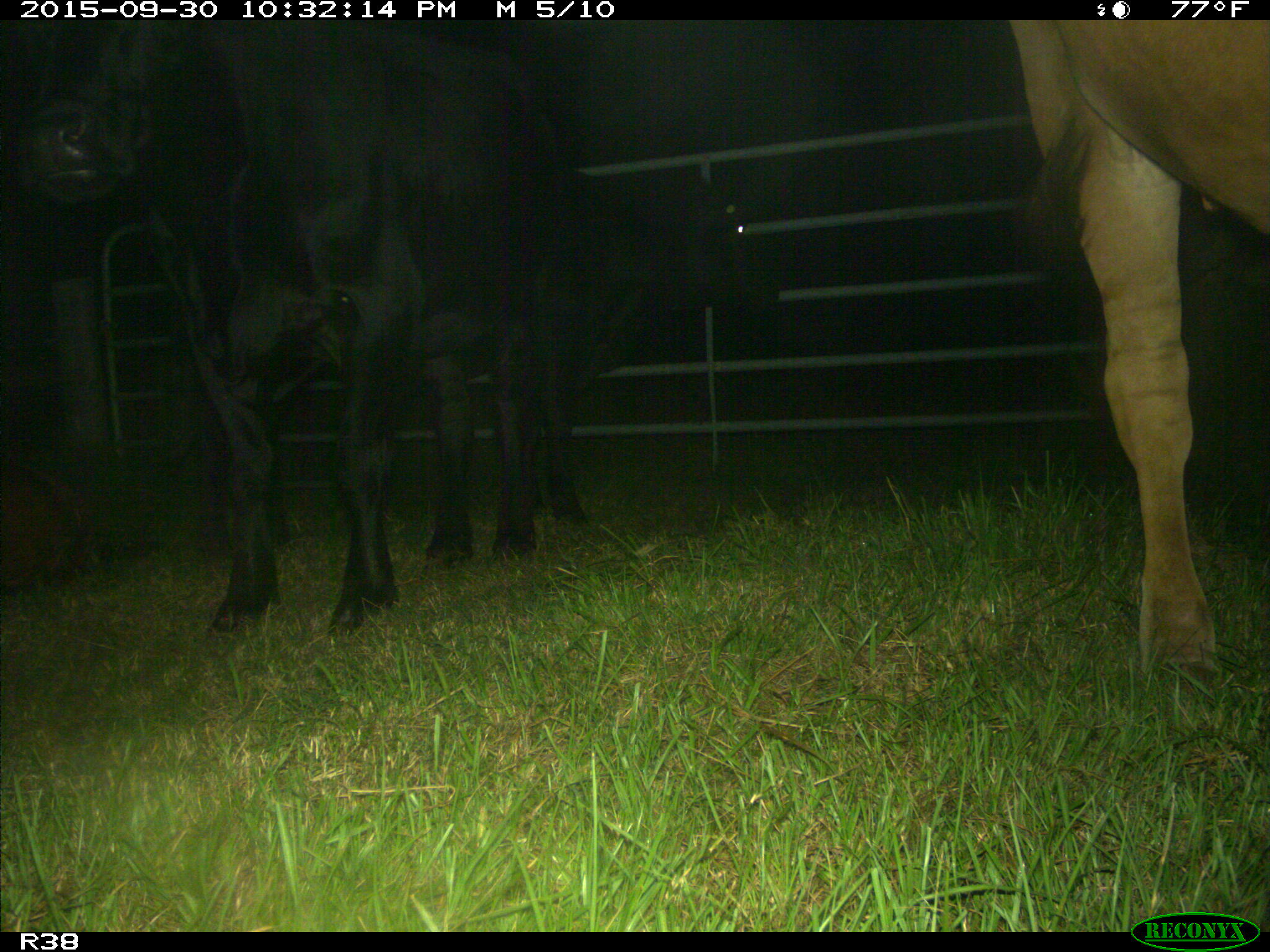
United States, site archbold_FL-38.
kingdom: Animalia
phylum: Chordata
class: Mammalia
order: Artiodactyla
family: Bovidae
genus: Bos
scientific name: Bos taurus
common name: domestic cow